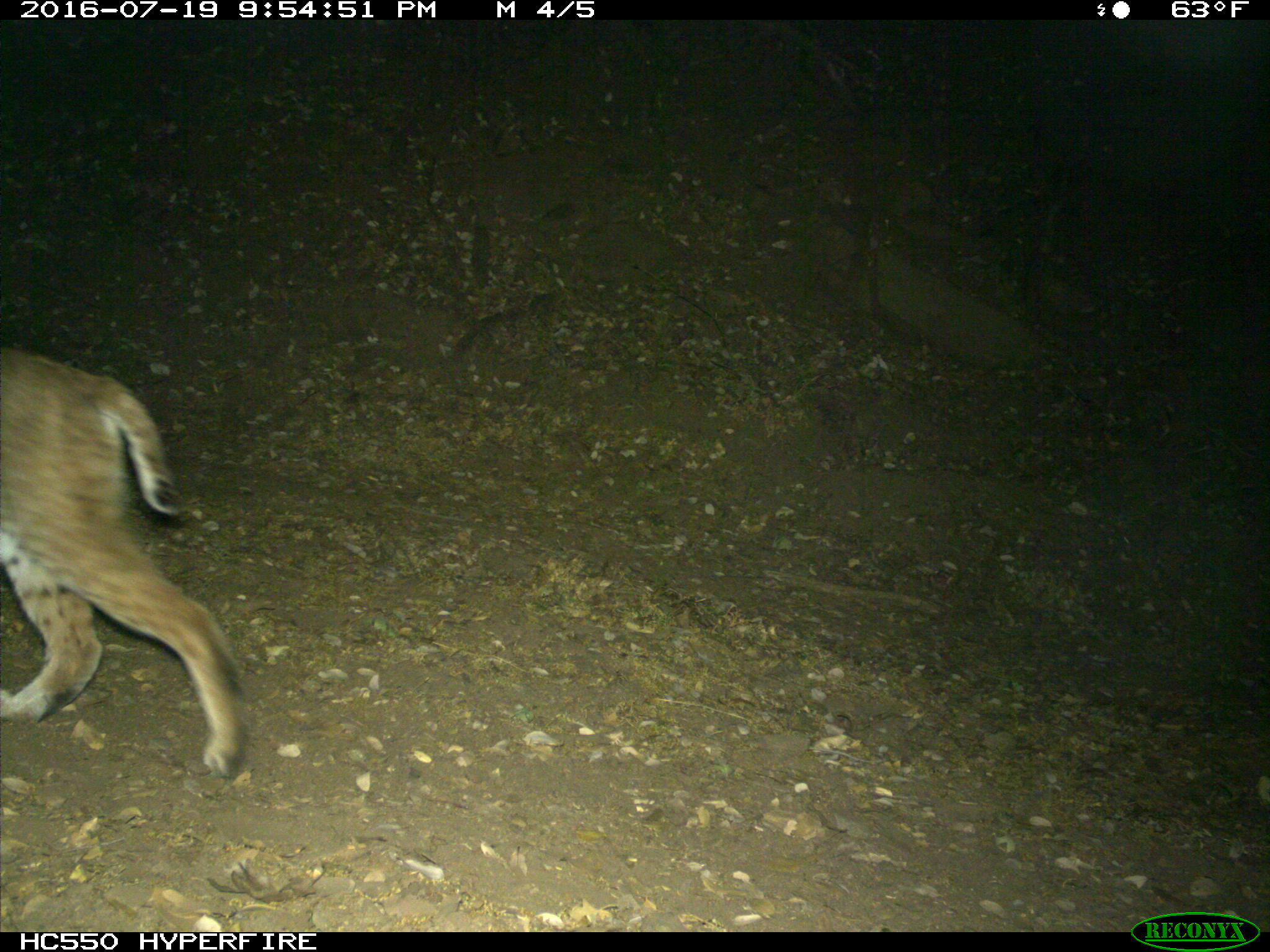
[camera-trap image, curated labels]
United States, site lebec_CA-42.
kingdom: Animalia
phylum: Chordata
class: Mammalia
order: Carnivora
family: Felidae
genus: Lynx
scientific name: Lynx rufus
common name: bobcat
Lynx rufus (bobcat).